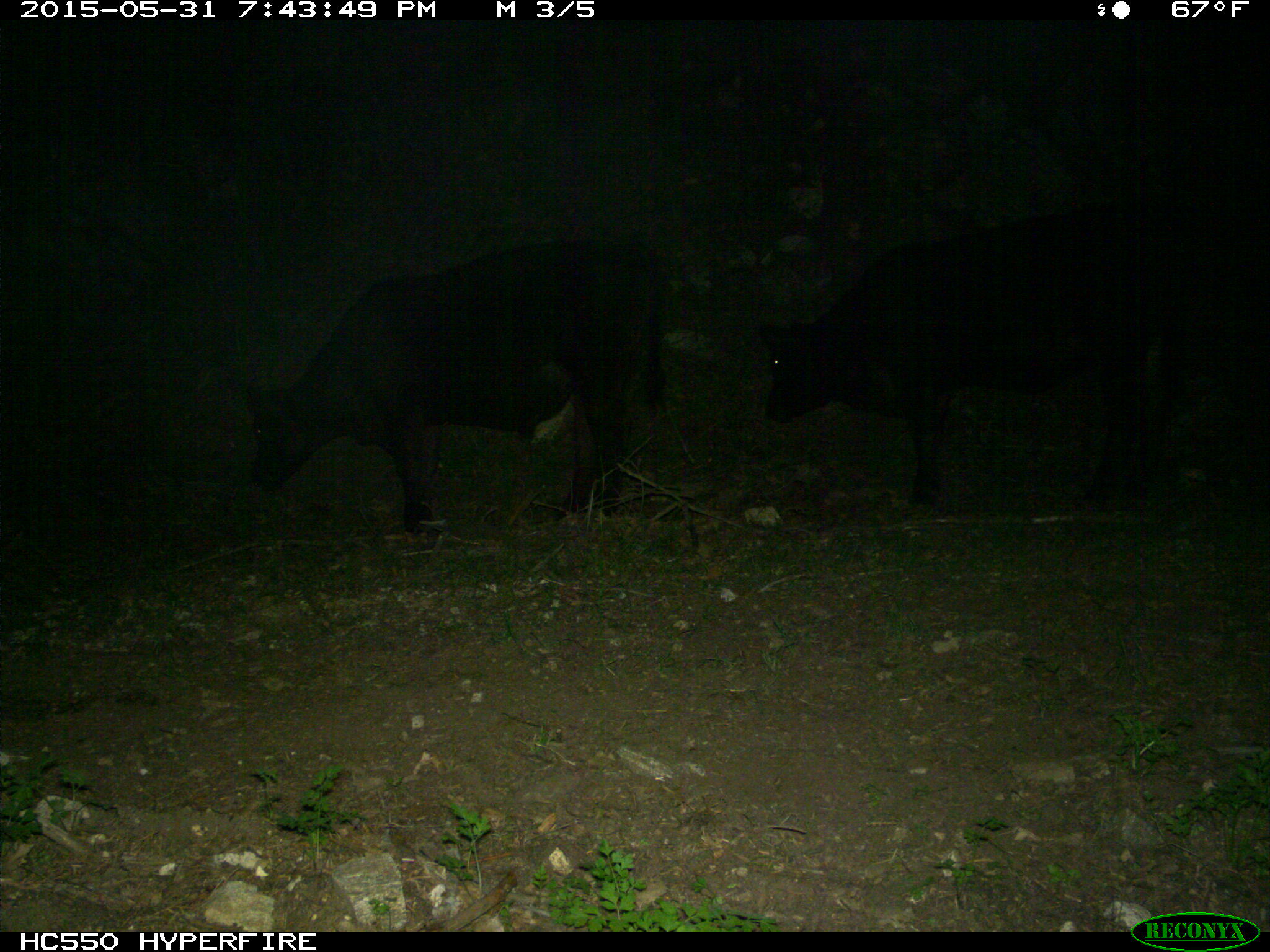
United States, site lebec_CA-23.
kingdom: Animalia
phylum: Chordata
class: Mammalia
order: Artiodactyla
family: Bovidae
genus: Bos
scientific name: Bos taurus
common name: domestic cow